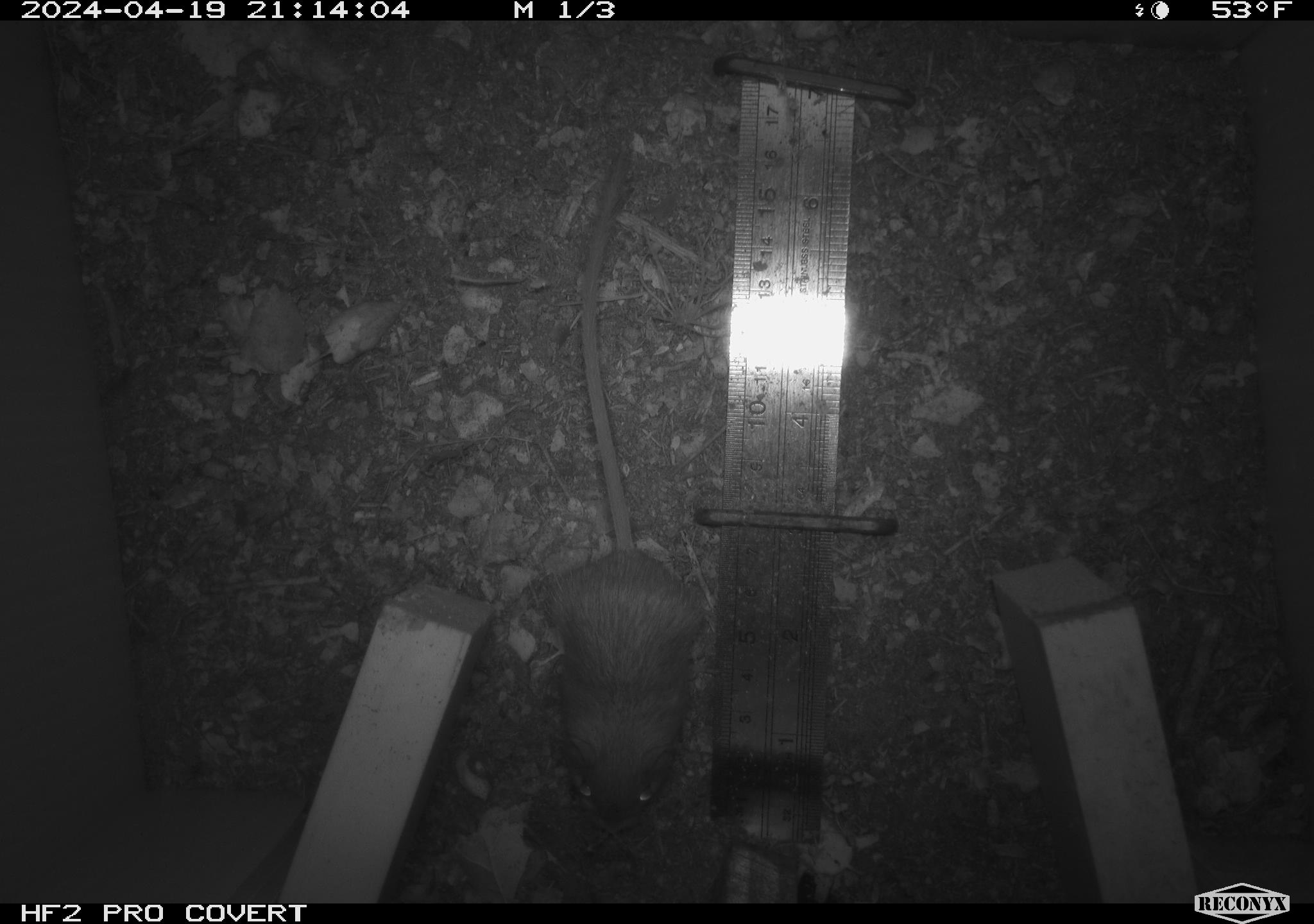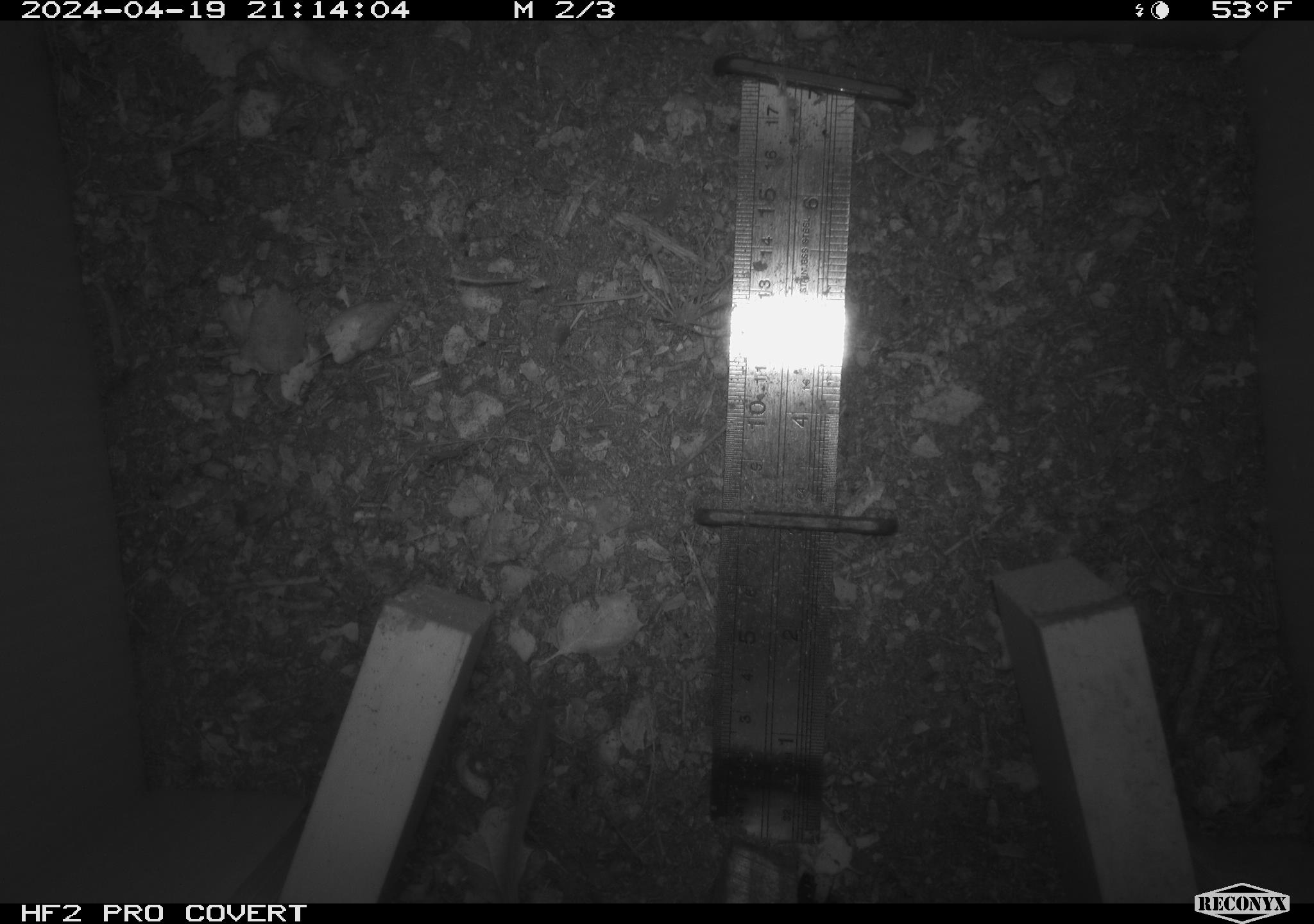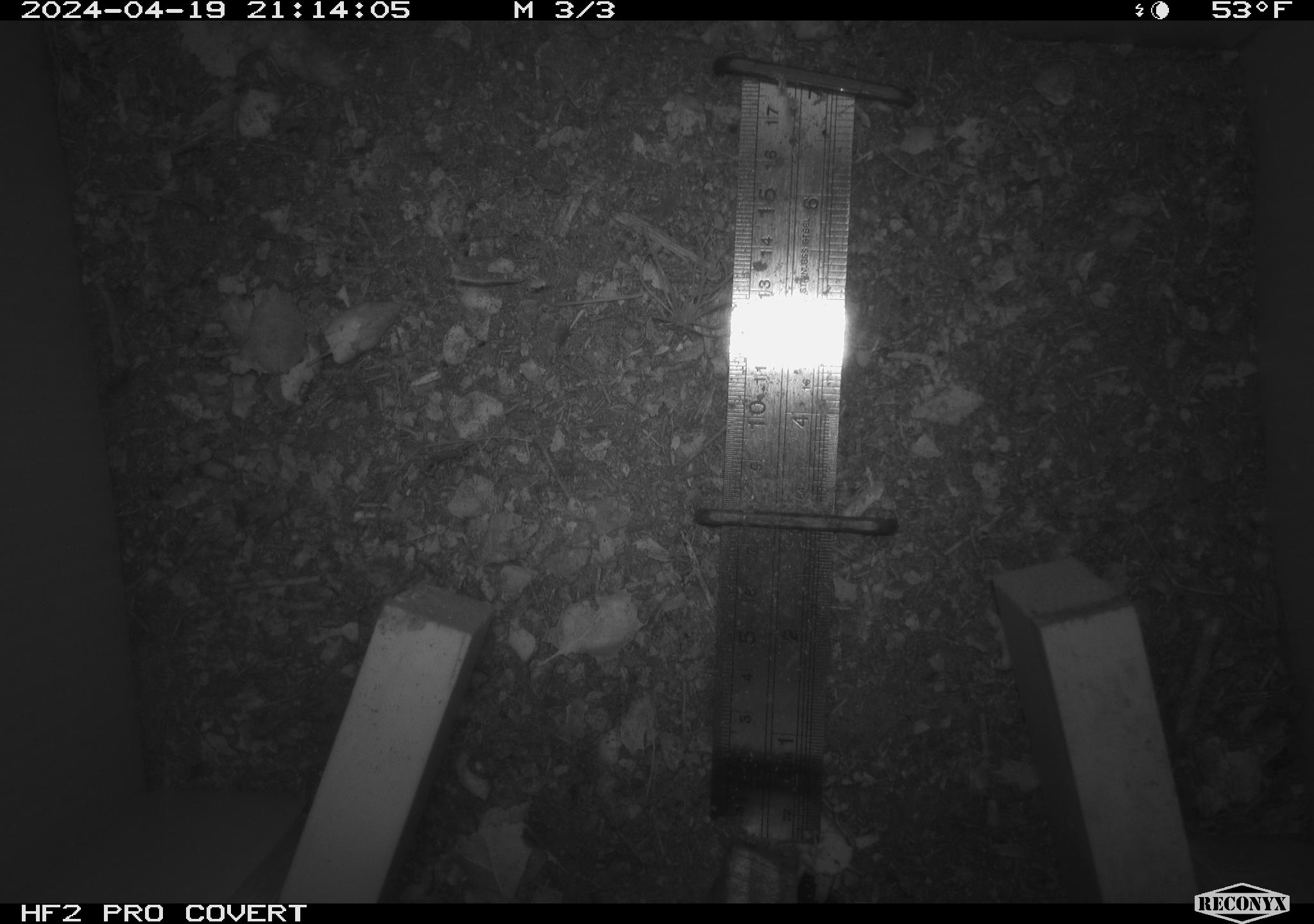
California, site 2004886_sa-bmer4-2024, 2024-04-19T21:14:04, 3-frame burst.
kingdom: Animalia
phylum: Chordata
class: Mammalia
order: Rodentia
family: Heteromyidae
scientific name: Heteromyidae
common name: kangaroo rats and pocket mice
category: heteromyidae family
Heteromyidae family (kangaroo rats and pocket mice) (Heteromyidae).